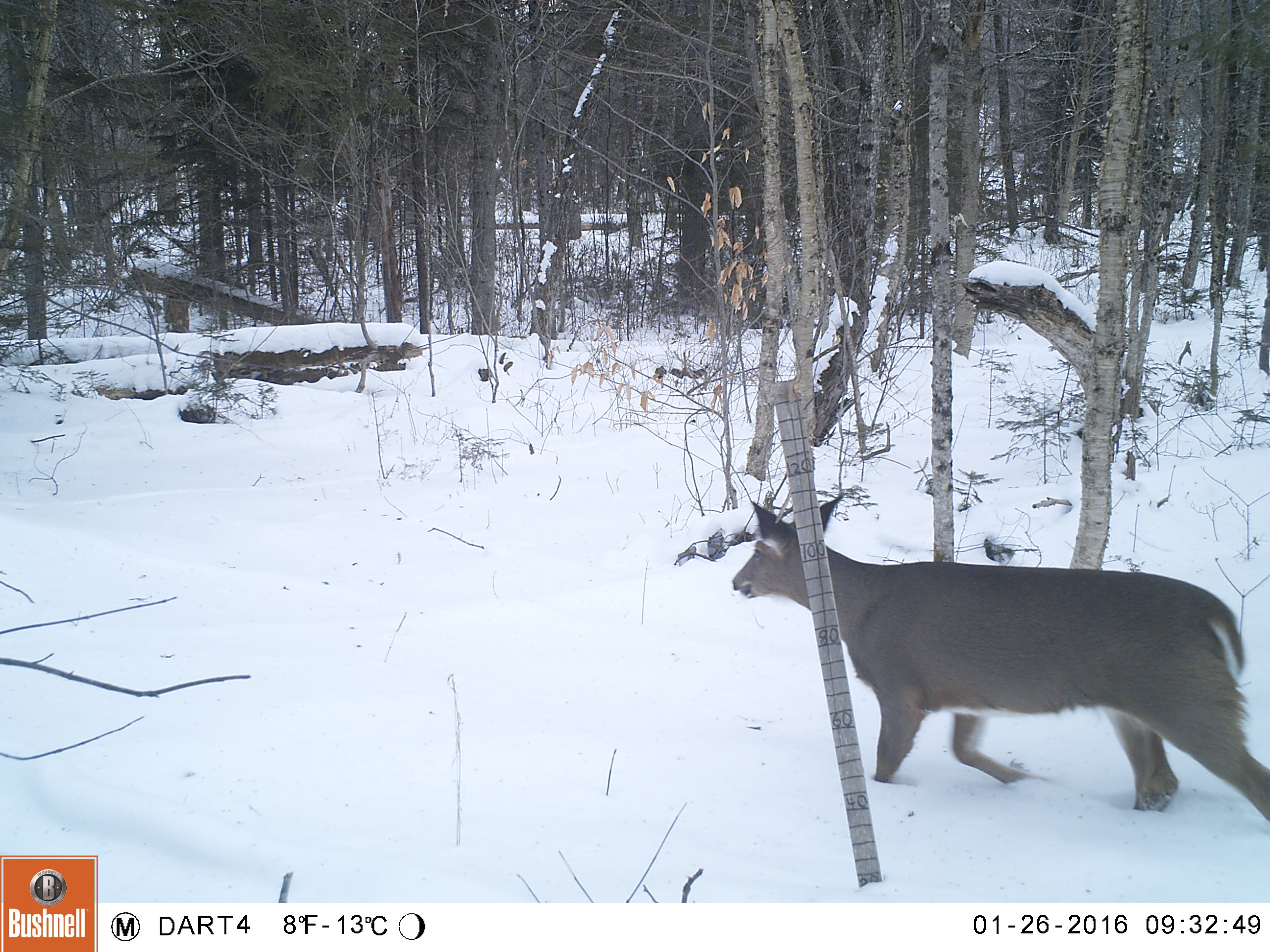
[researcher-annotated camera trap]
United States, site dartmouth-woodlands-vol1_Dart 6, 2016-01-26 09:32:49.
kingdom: Animalia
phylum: Chordata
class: Mammalia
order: Artiodactyla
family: Cervidae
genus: Odocoileus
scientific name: Odocoileus virginianus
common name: white-tailed deer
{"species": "white-tailed deer (Odocoileus virginianus)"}